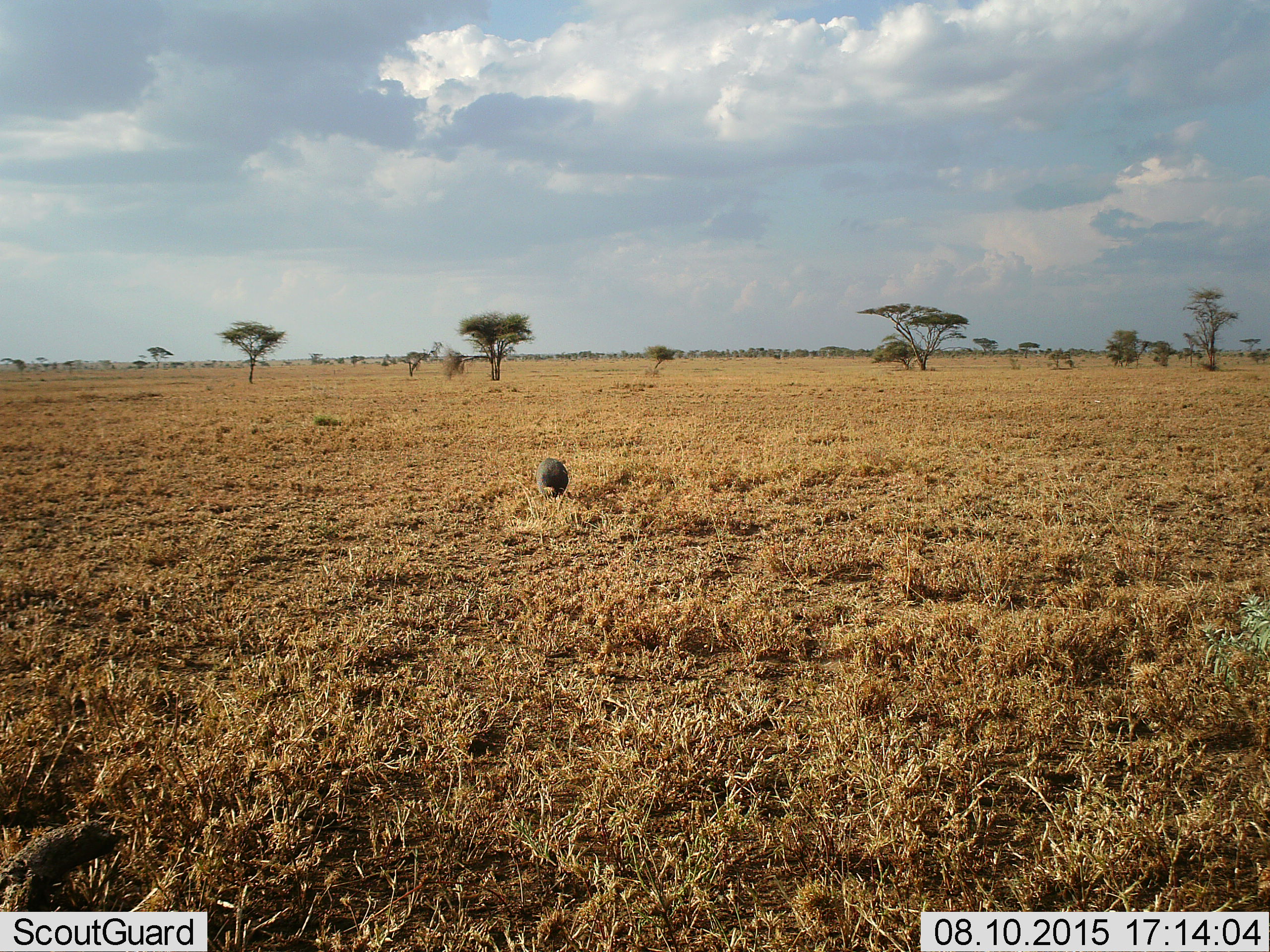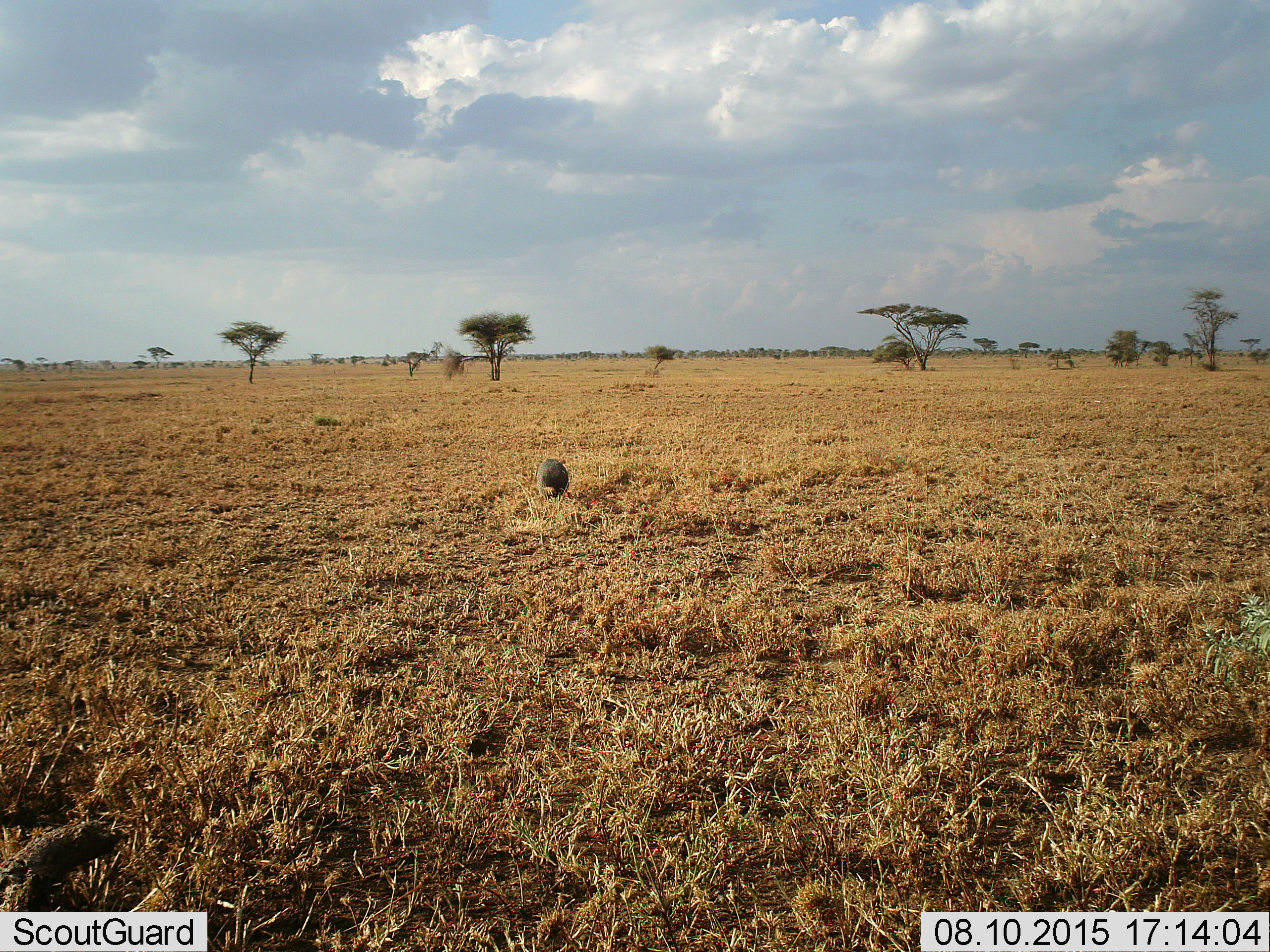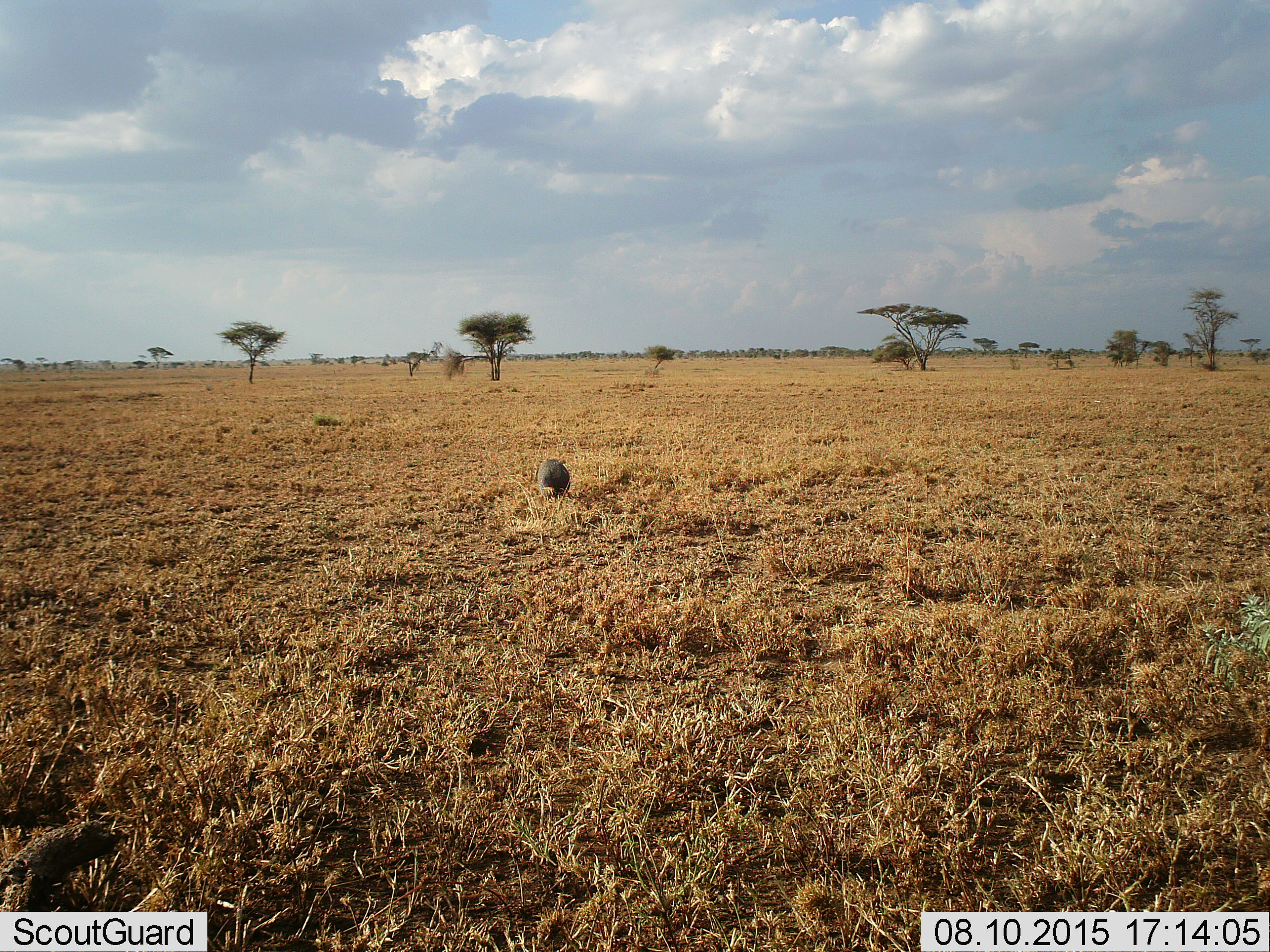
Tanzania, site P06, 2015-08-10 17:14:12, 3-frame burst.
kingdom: Animalia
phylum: Chordata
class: Mammalia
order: Pholidota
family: Manidae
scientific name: Manidae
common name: pangolin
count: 1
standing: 50%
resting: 0%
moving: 50%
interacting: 0%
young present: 0%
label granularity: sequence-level